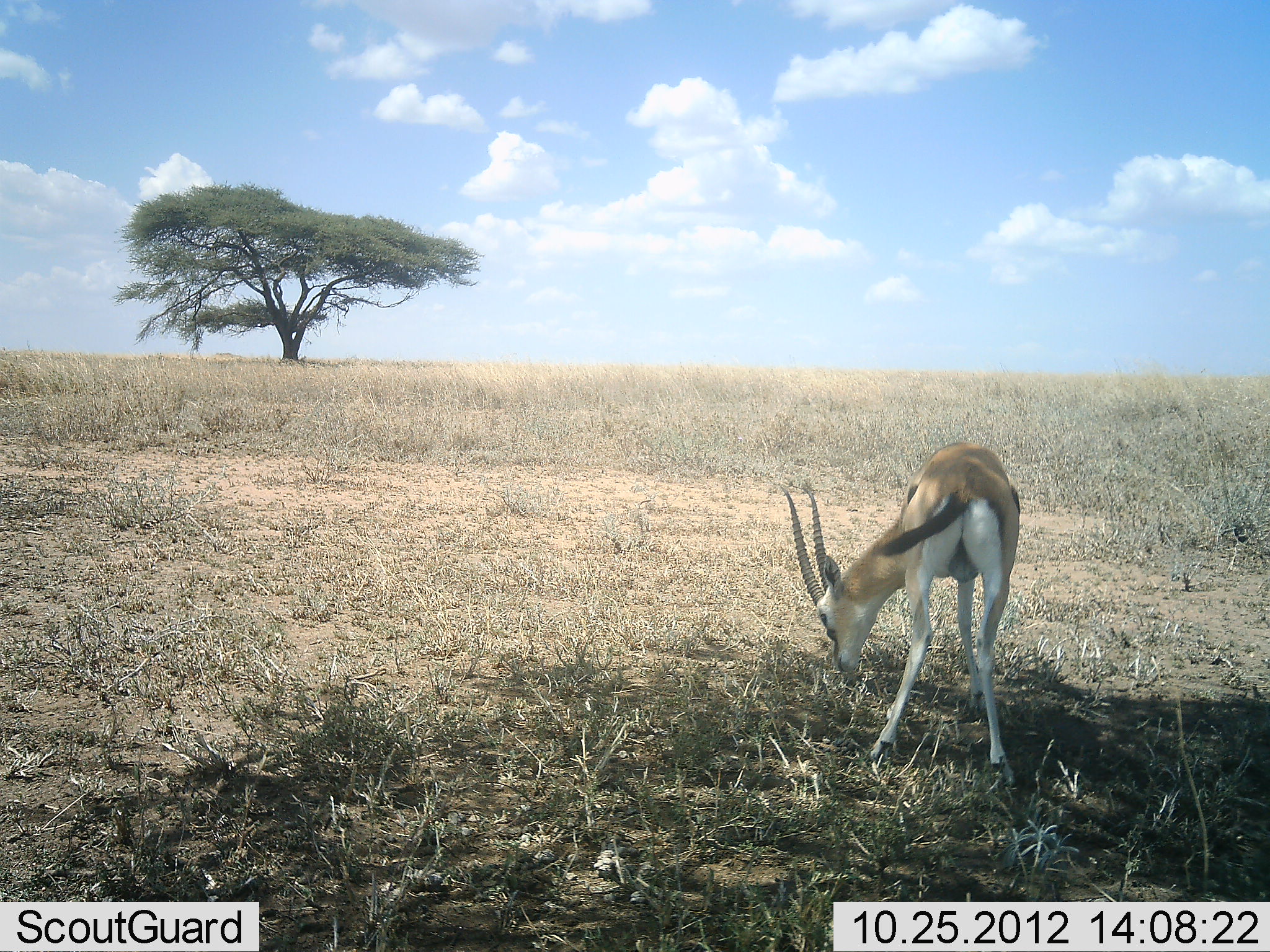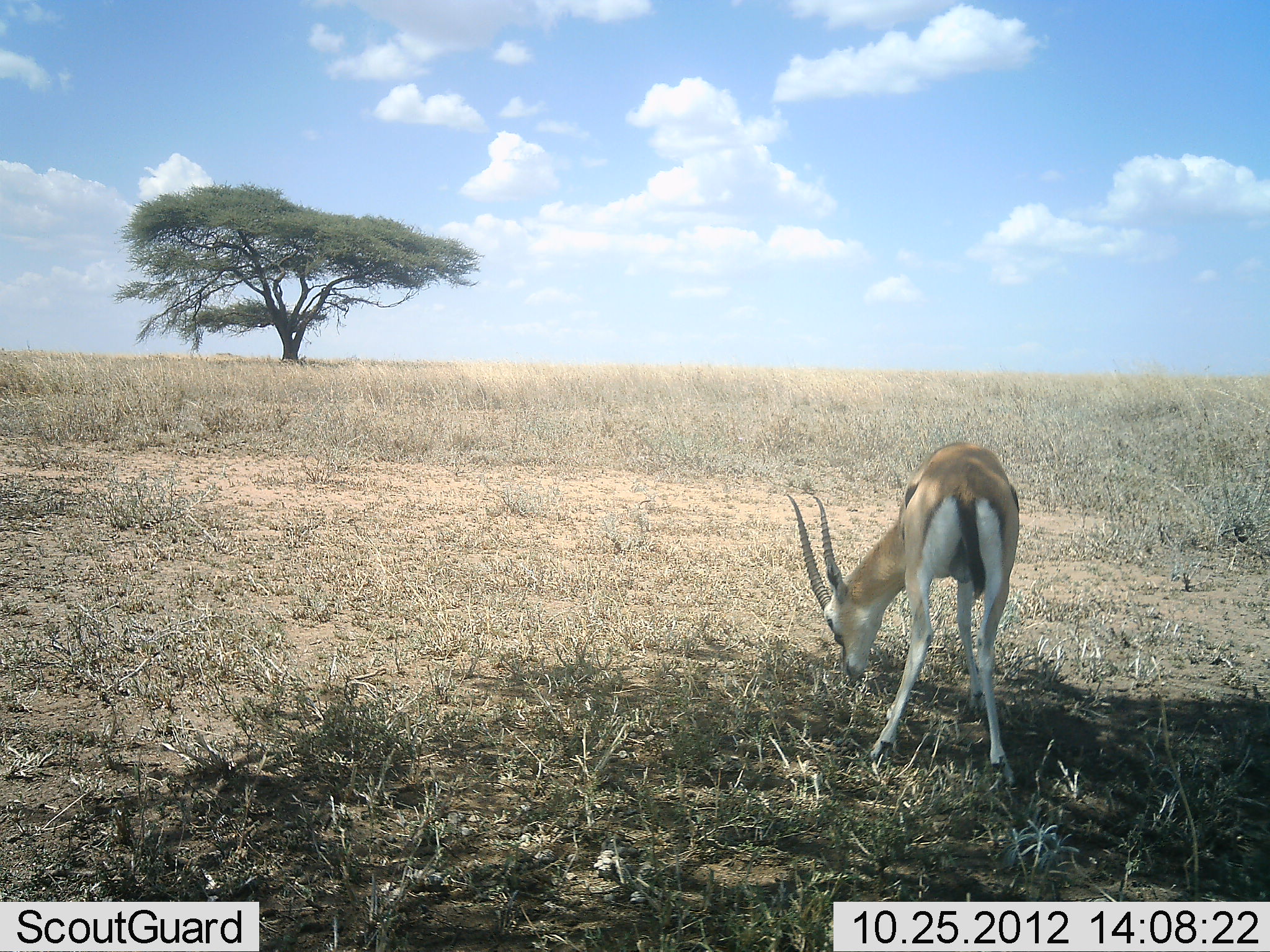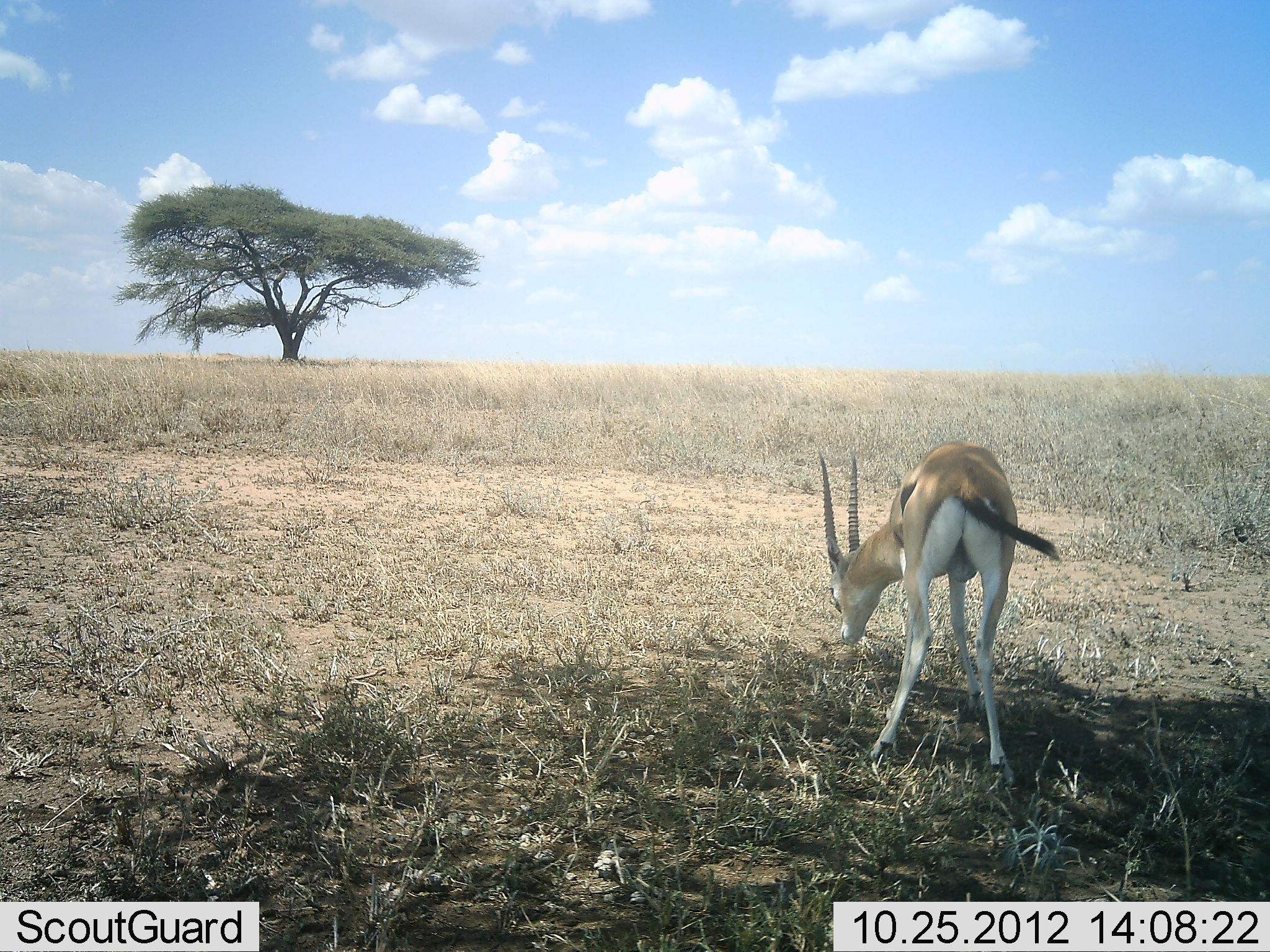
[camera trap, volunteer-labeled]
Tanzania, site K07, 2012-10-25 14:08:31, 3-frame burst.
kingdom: Animalia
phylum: Chordata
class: Mammalia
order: Artiodactyla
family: Bovidae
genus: Eudorcas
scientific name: Eudorcas thomsonii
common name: thomson's gazelle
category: gazellethomsons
Gazellethomsons (thomson's gazelle) (Eudorcas thomsonii), count 1. Behavior (volunteer vote fractions): standing 10%, resting 0%, moving 0%, interacting 0%. Young present (vote fraction): 0%. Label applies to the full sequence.